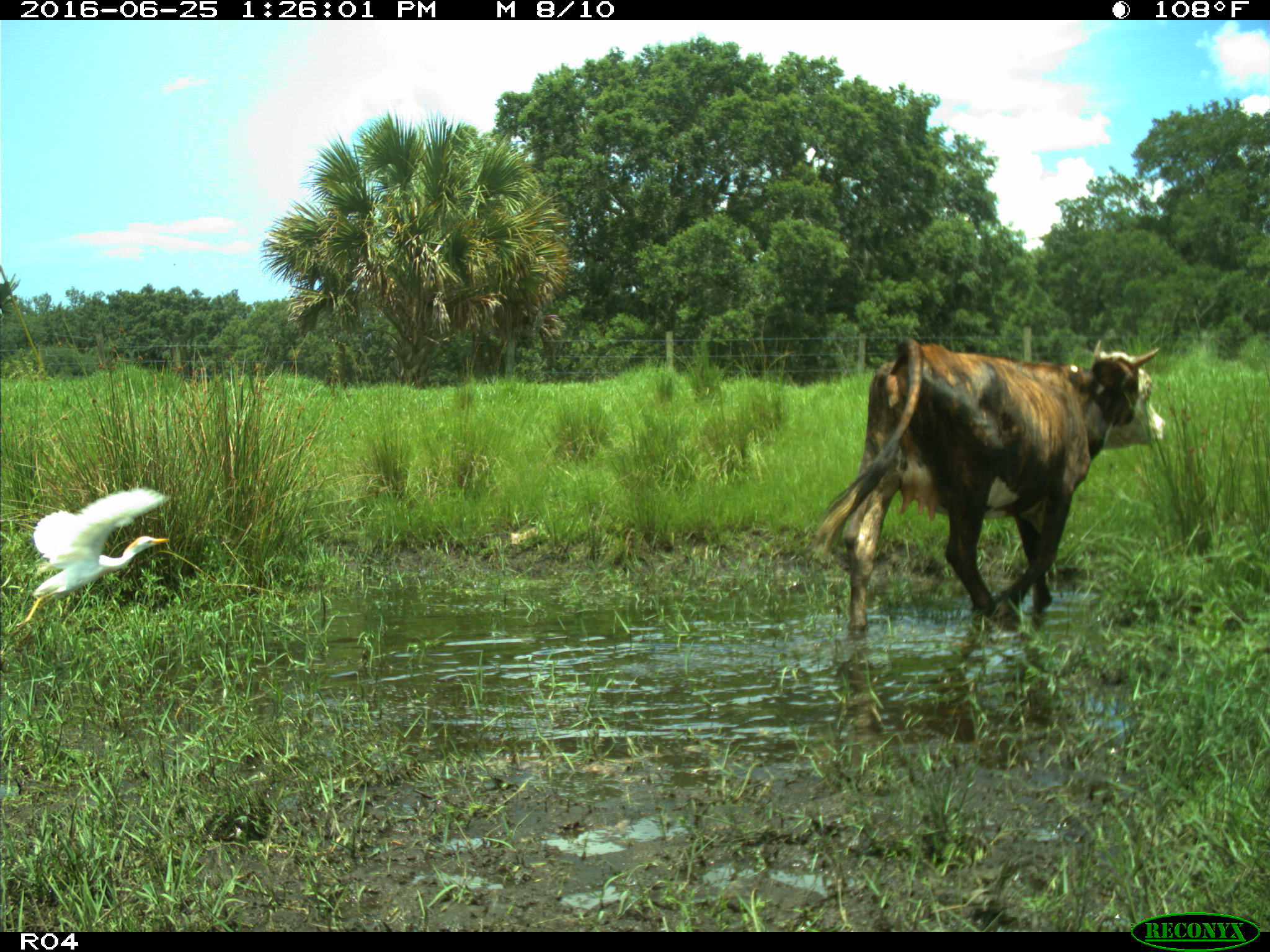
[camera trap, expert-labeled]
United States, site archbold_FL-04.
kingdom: Animalia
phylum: Chordata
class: Mammalia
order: Artiodactyla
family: Bovidae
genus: Bos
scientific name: Bos taurus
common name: domestic cow